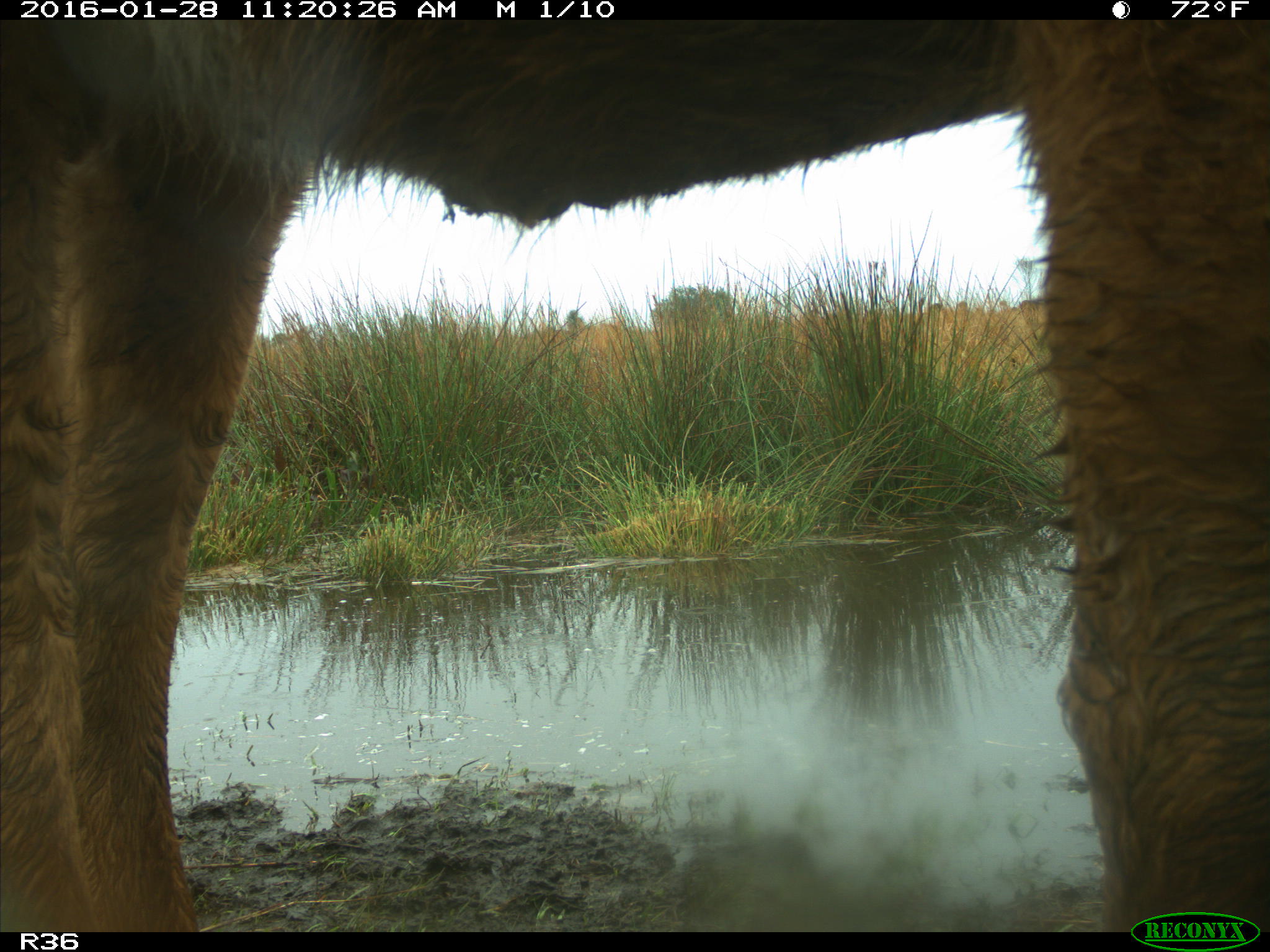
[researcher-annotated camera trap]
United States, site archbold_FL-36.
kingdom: Animalia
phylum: Chordata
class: Mammalia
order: Artiodactyla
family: Bovidae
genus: Bos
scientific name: Bos taurus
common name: domestic cow